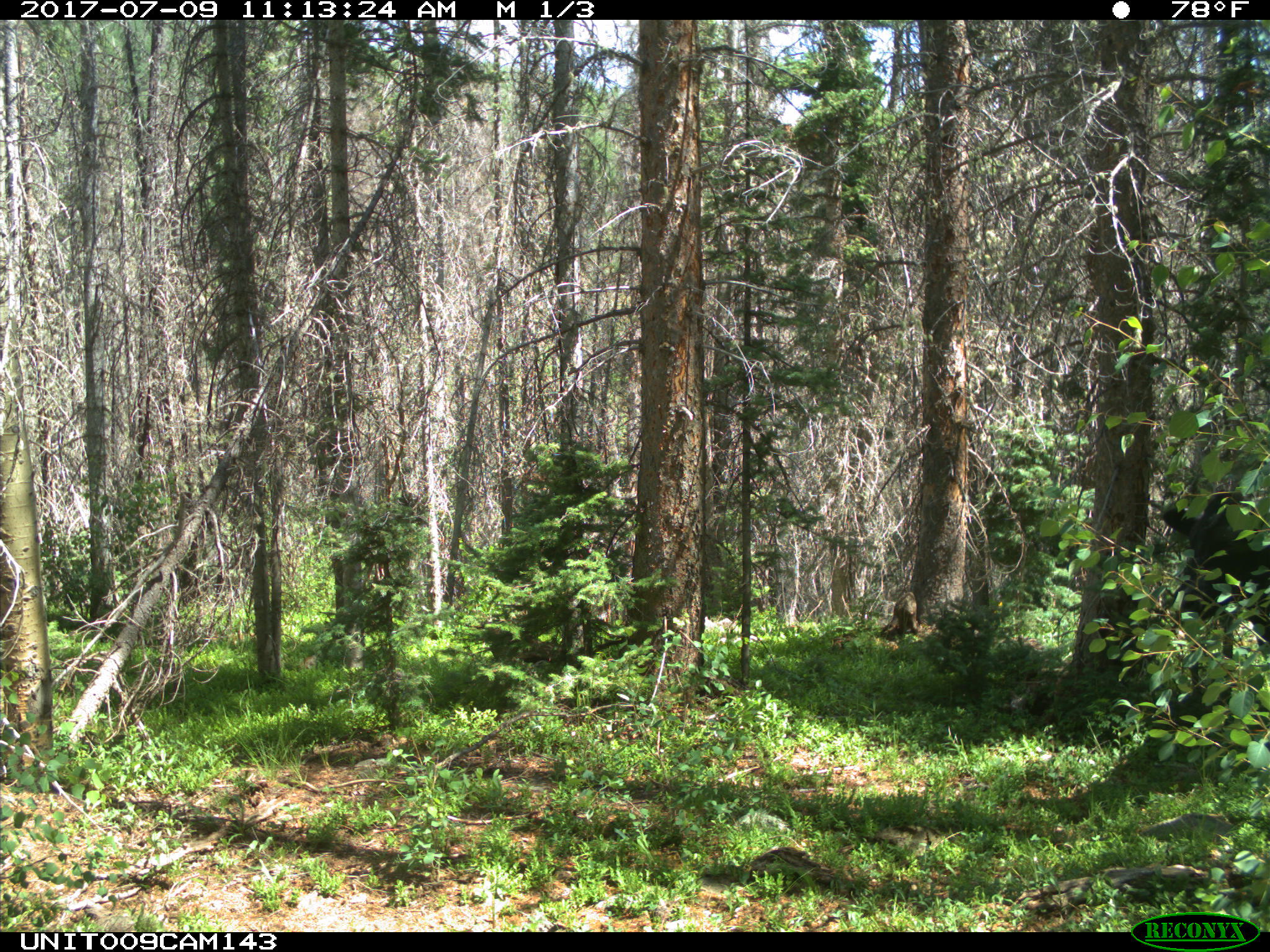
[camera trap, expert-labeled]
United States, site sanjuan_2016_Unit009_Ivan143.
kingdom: Animalia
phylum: Chordata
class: Mammalia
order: Artiodactyla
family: Bovidae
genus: Bos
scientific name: Bos taurus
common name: domestic cow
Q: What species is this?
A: Bos taurus (domestic cow).